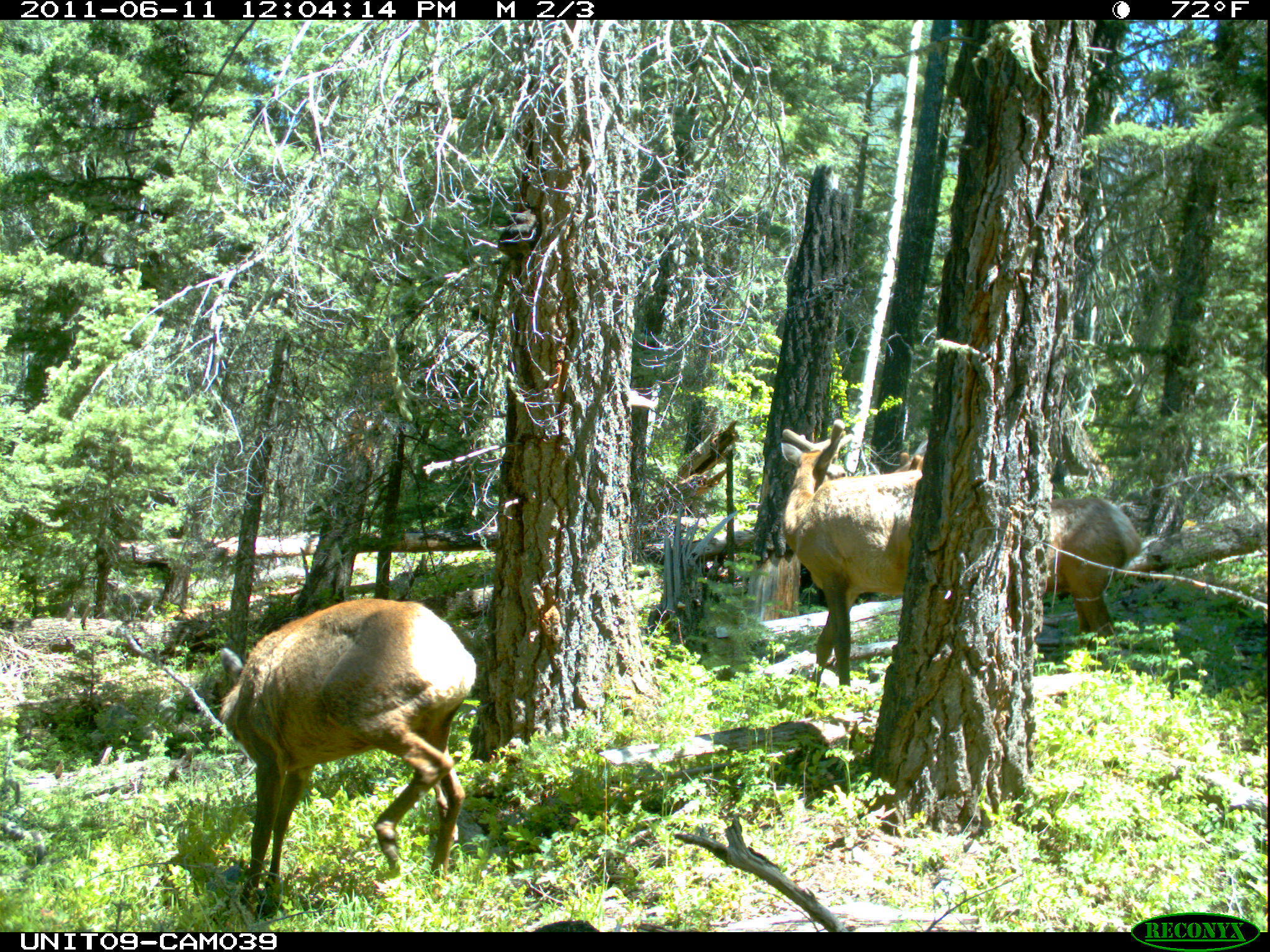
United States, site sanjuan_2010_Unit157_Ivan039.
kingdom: Animalia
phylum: Chordata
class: Mammalia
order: Artiodactyla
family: Cervidae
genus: Cervus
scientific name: Cervus elaphus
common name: red deer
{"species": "Cervus elaphus (red deer)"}